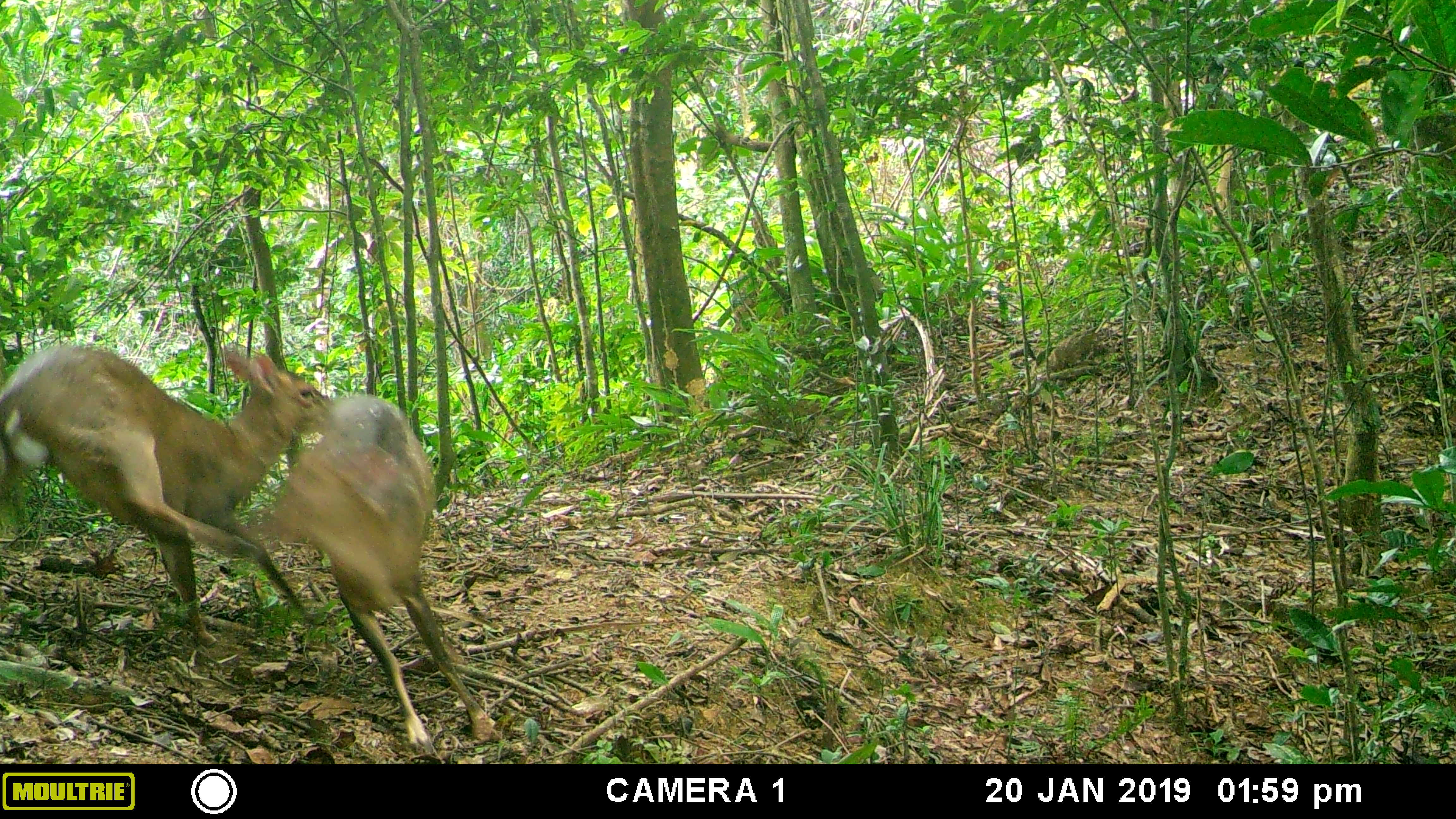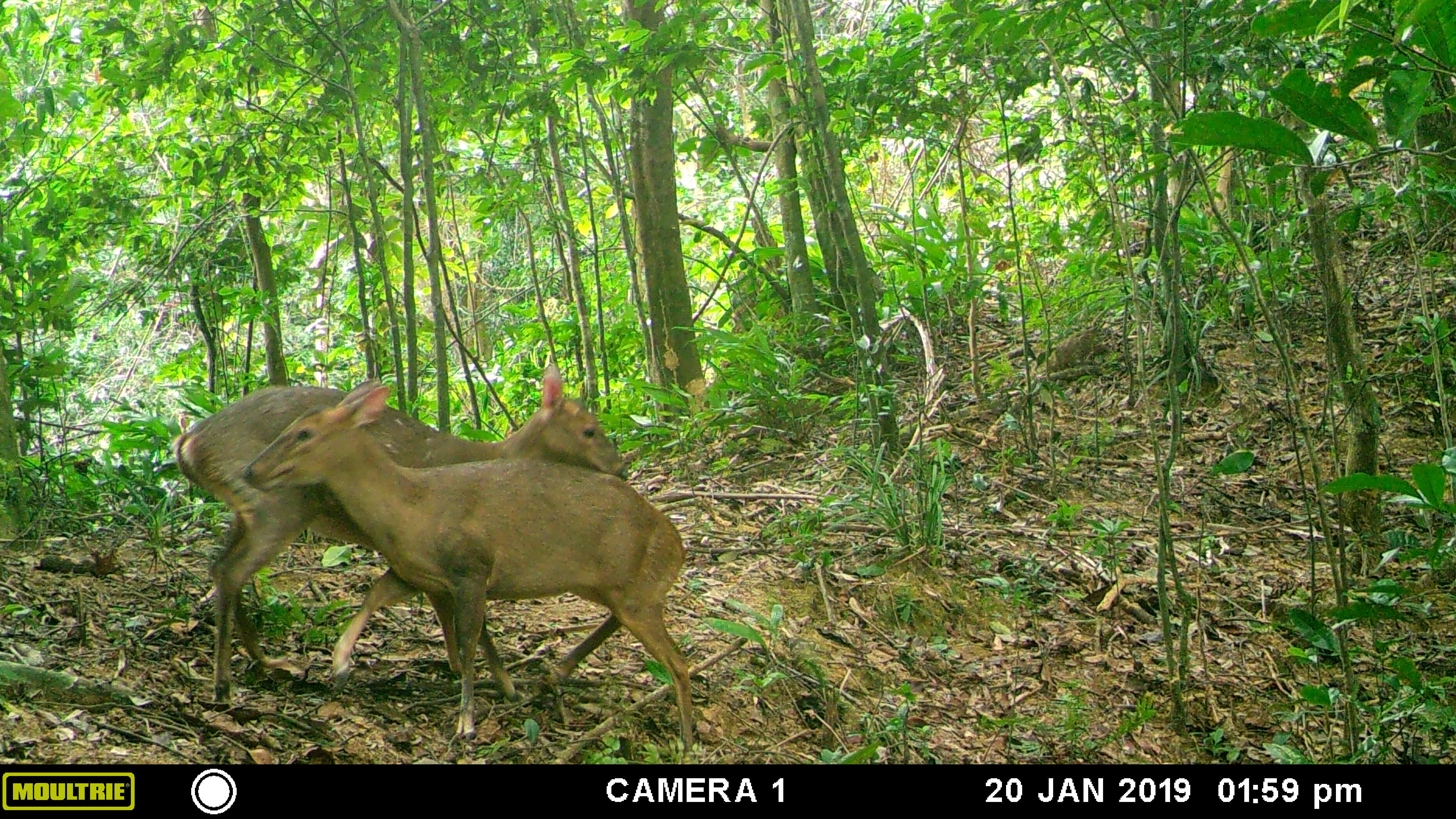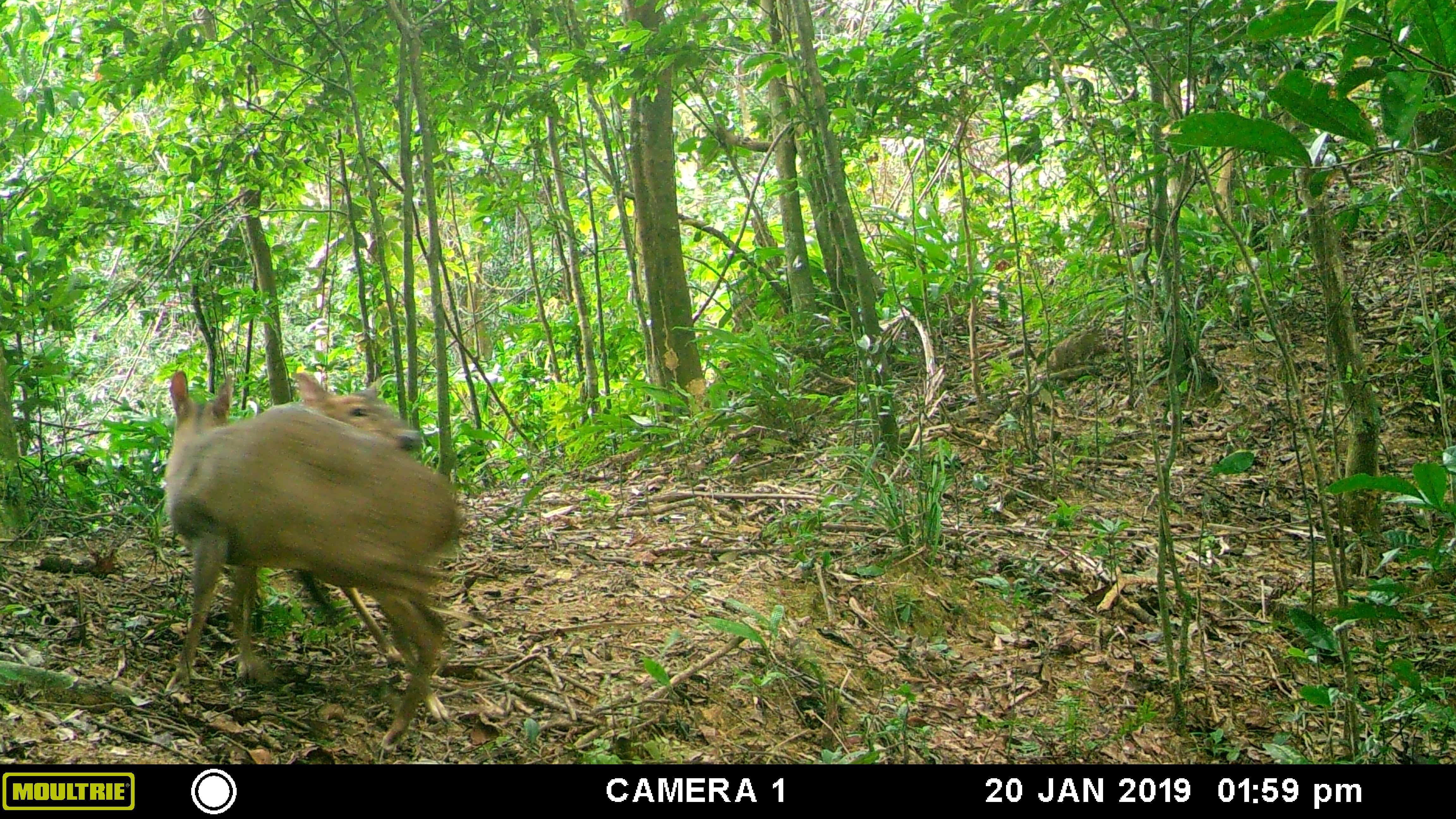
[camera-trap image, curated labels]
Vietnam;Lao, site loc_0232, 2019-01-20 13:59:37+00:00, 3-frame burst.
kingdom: Animalia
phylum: Chordata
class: Mammalia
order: Artiodactyla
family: Cervidae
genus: Muntiacus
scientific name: Muntiacus vuquangensis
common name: large-antlered muntjac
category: large antlered muntjac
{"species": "large antlered muntjac (large-antlered muntjac) (Muntiacus vuquangensis)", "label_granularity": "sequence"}